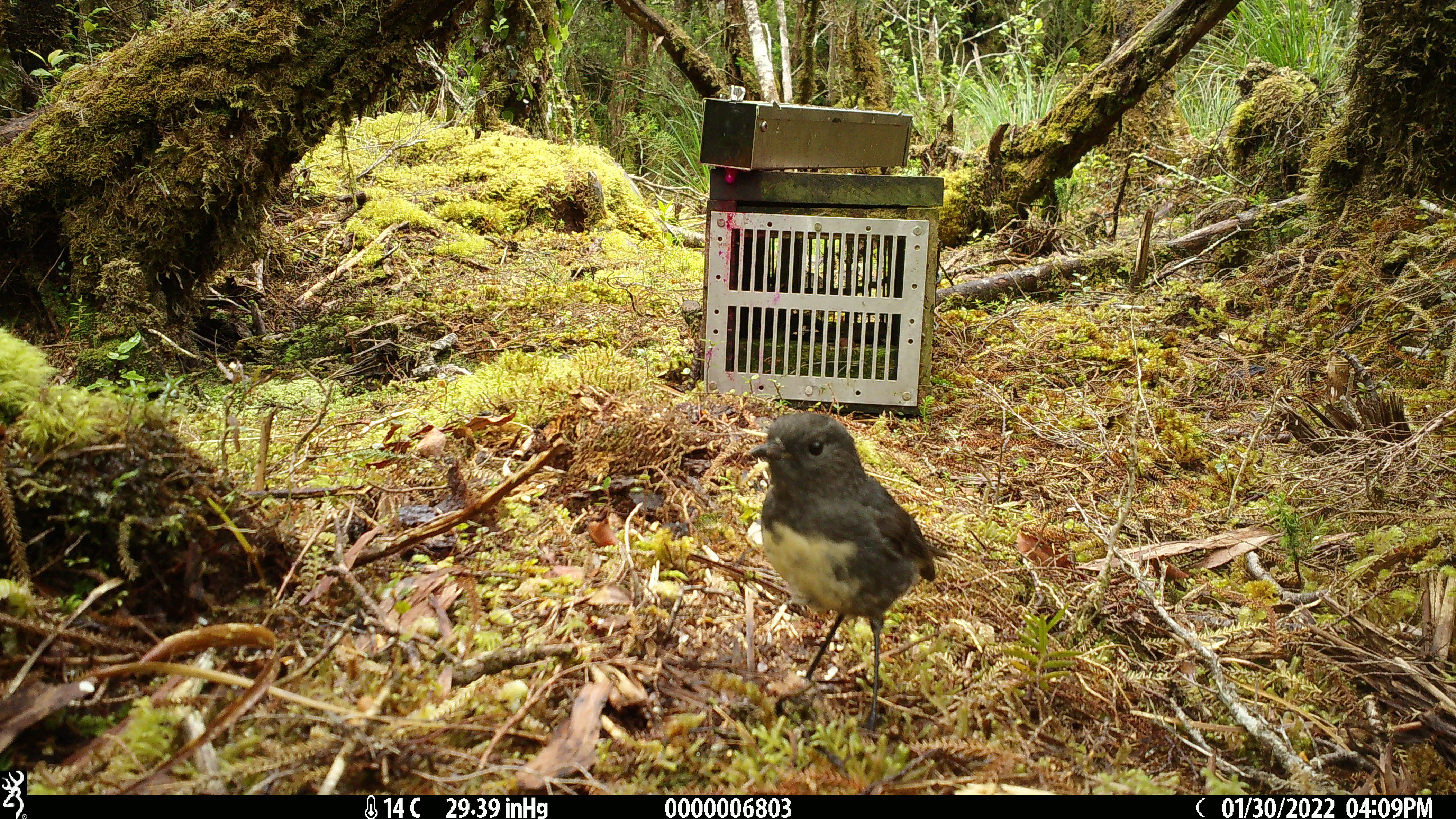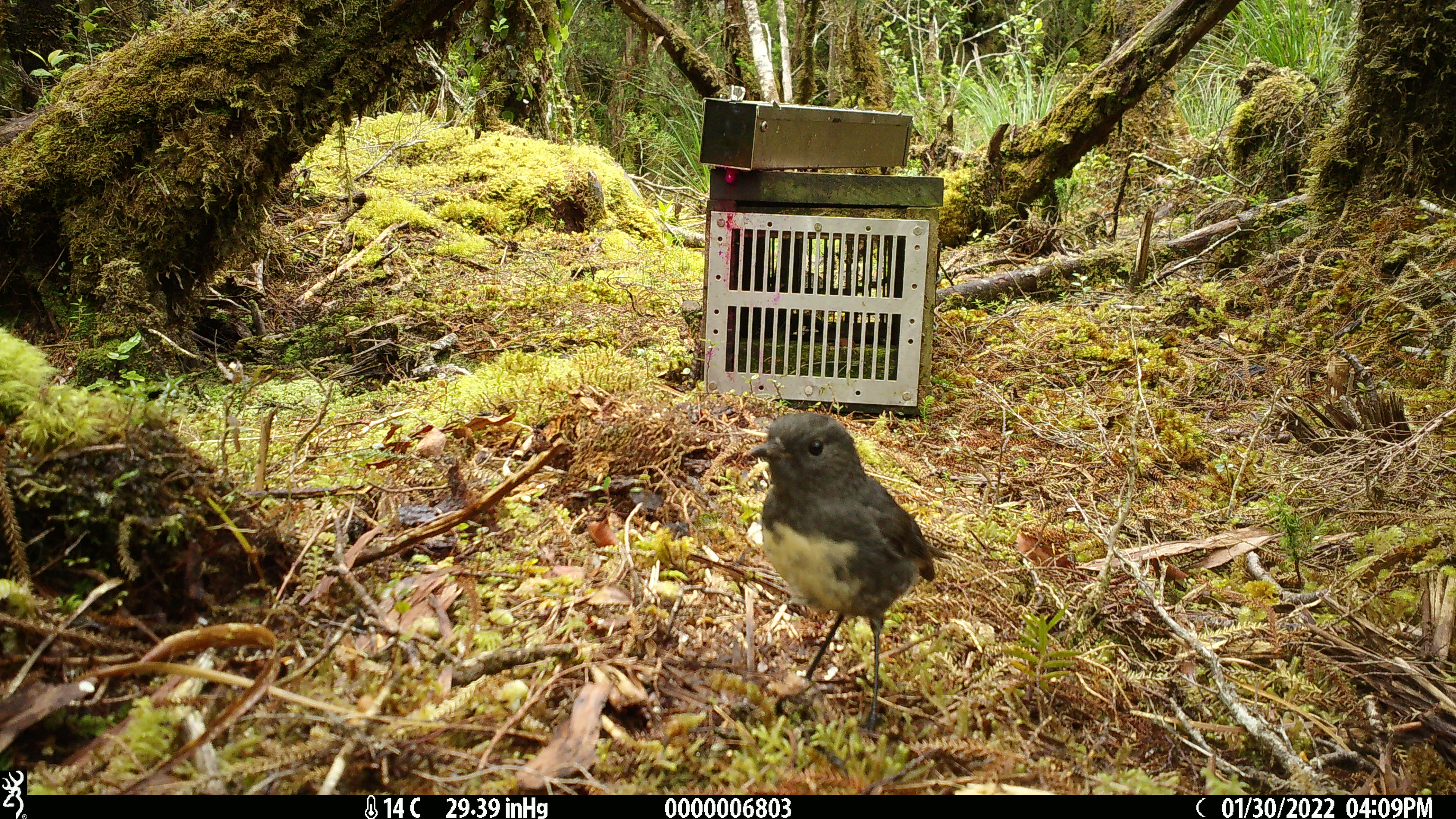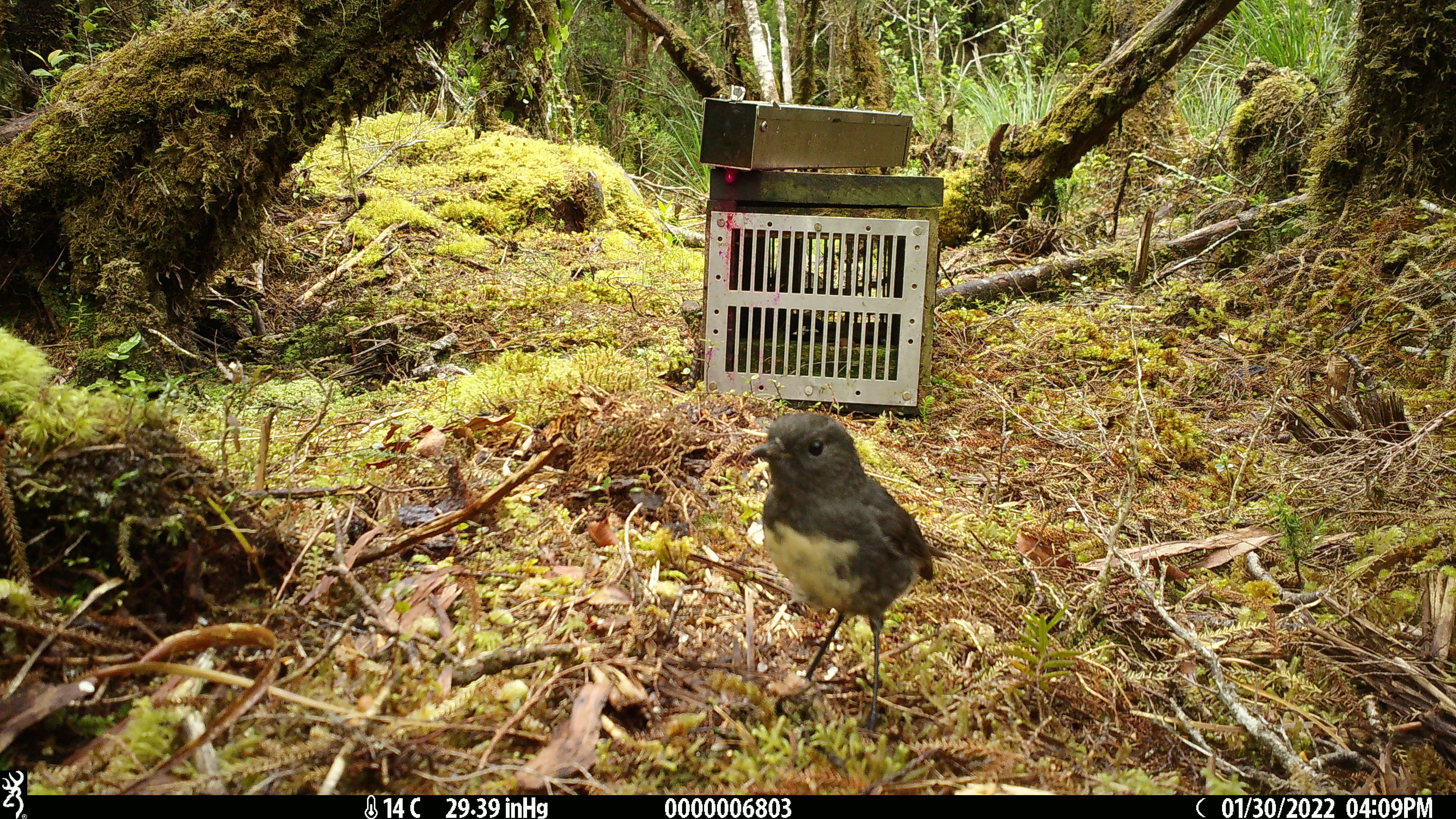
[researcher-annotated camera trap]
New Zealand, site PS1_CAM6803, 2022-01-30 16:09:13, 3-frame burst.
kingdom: Animalia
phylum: Chordata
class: Aves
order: Passeriformes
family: Petroicidae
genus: Petroica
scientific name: Petroica australis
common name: new zealand robin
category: robin